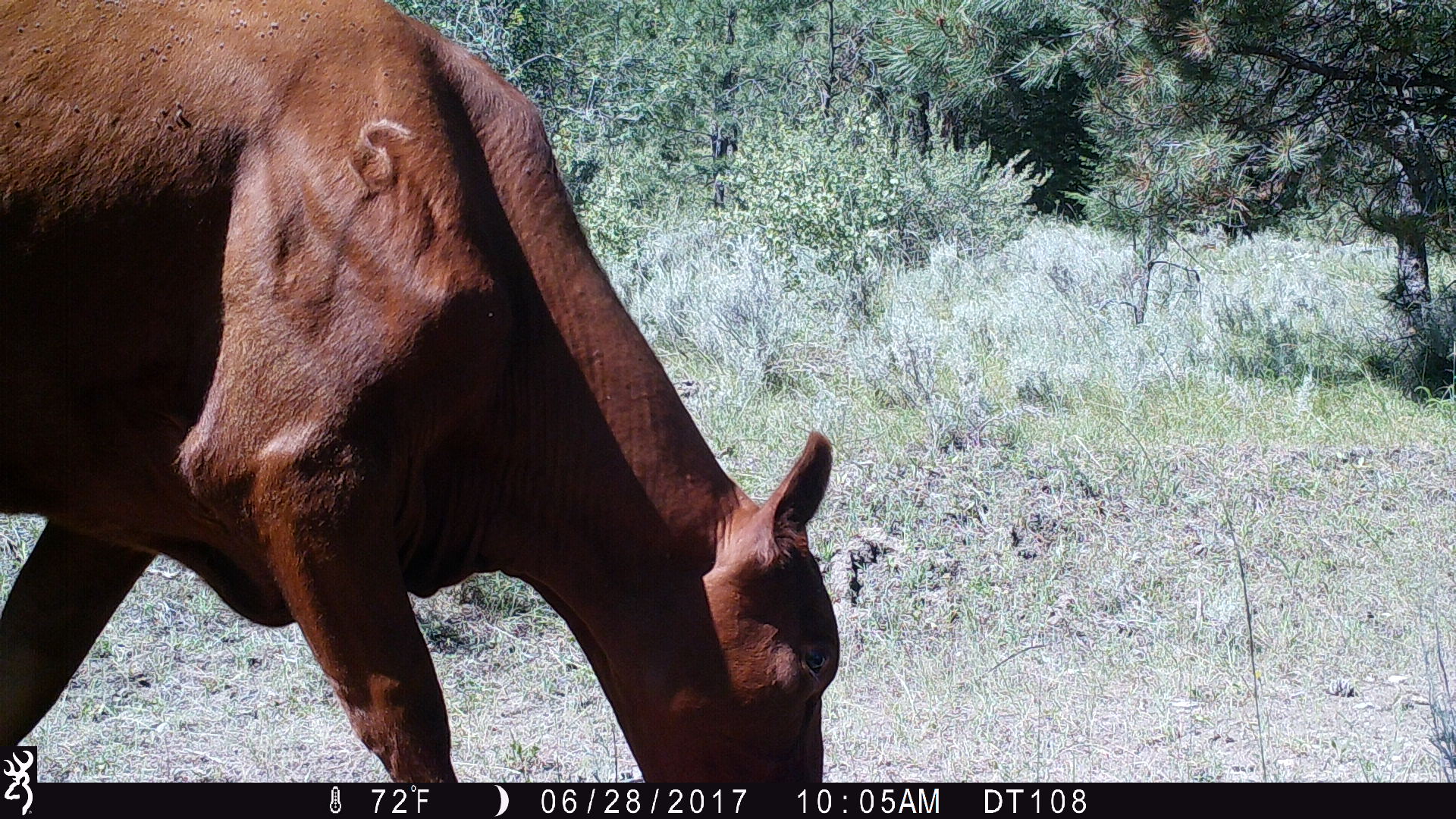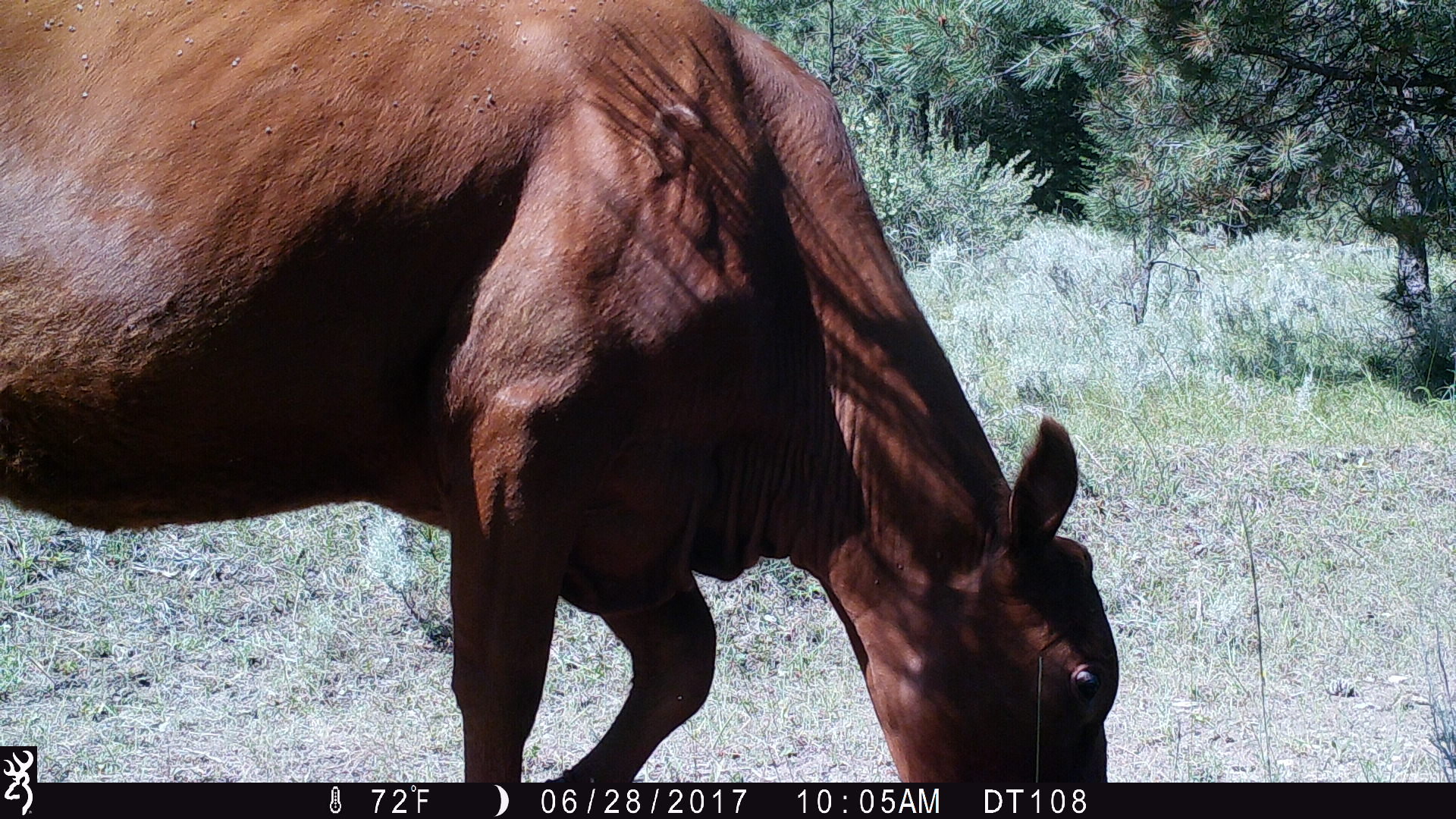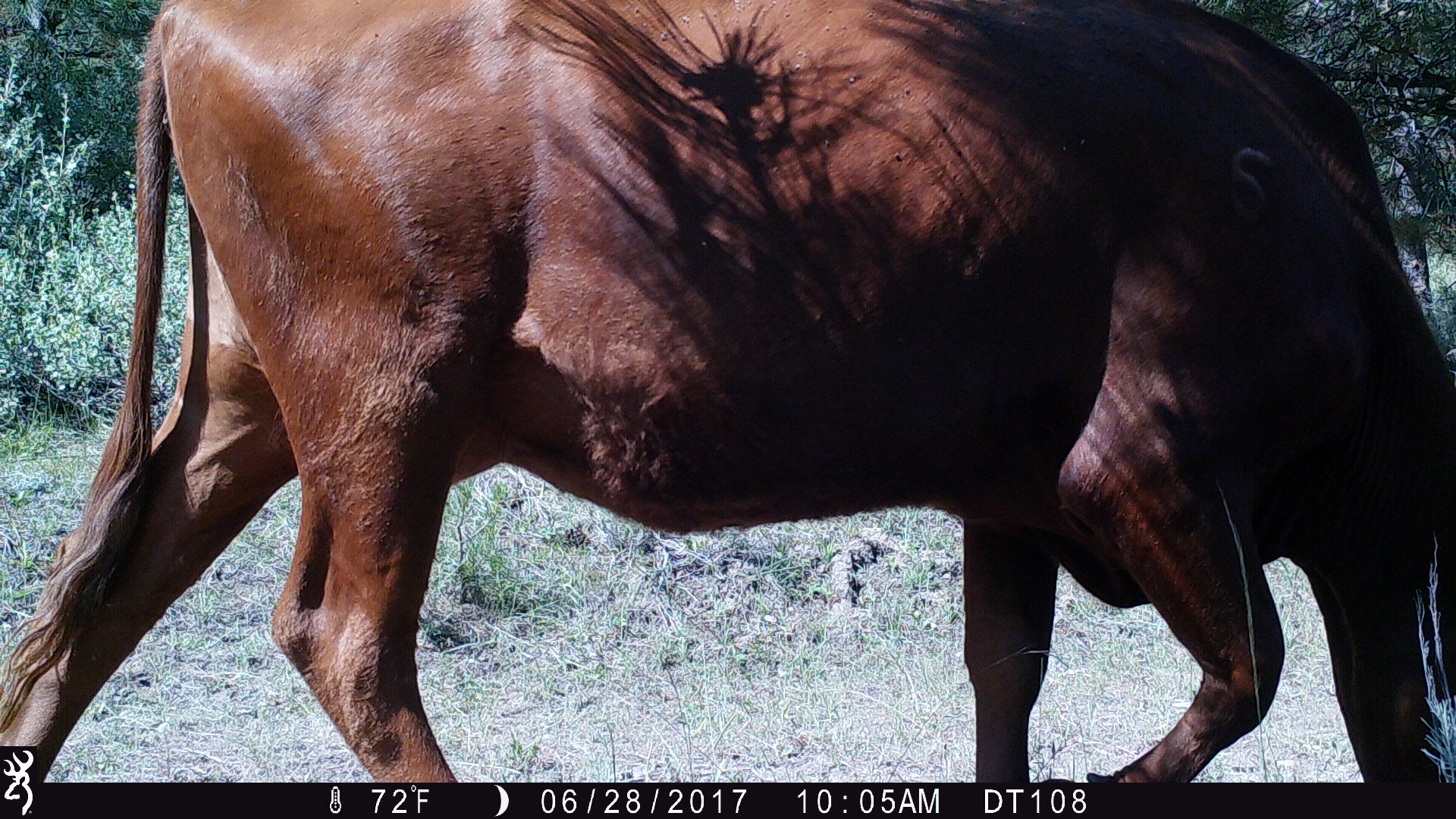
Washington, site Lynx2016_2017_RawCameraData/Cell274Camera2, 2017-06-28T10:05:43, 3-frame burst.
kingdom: Animalia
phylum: Chordata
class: Mammalia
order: Artiodactyla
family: Bovidae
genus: Bos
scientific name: Bos taurus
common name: domestic cattle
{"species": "domestic cattle (Bos taurus)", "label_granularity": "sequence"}